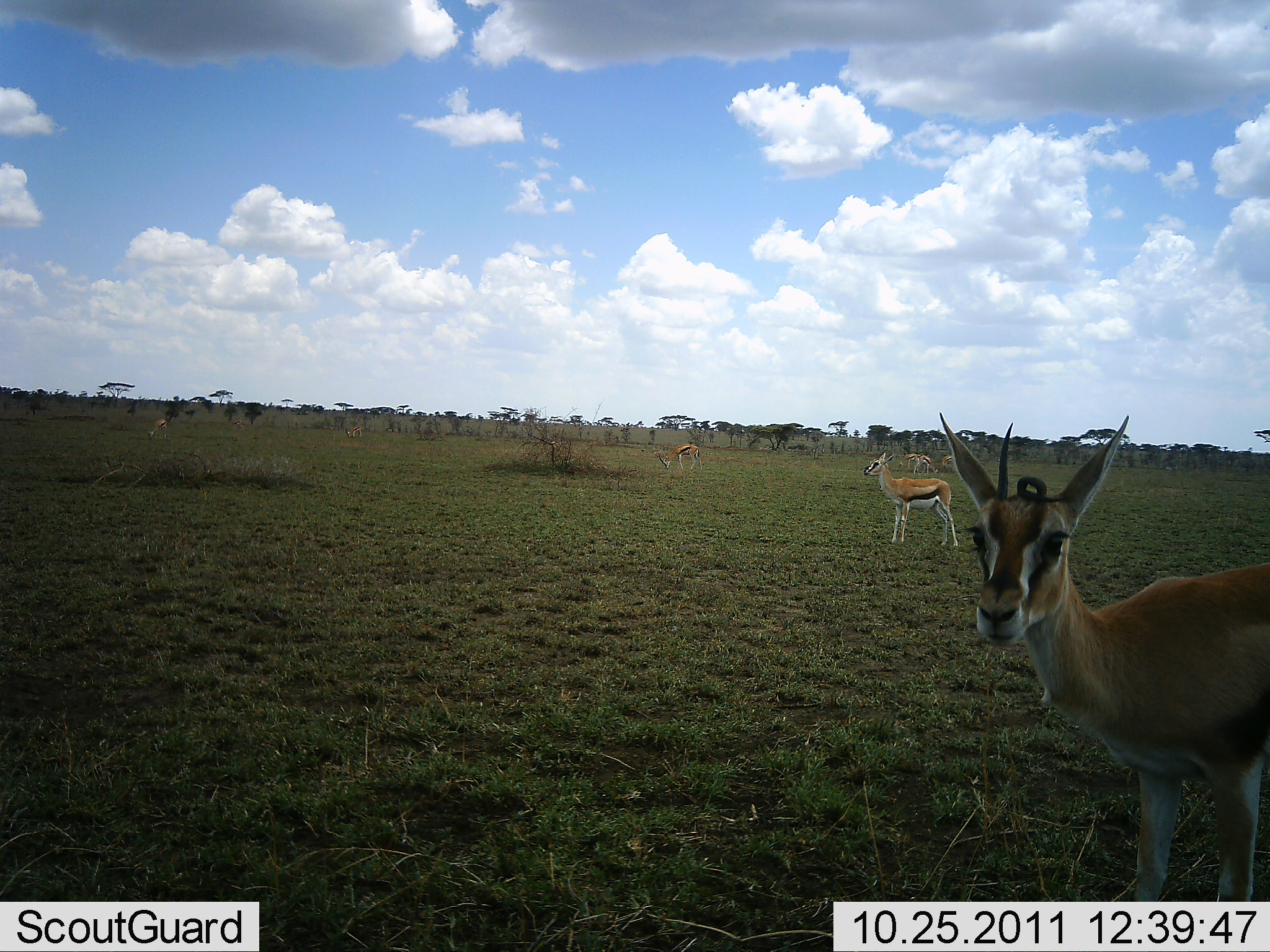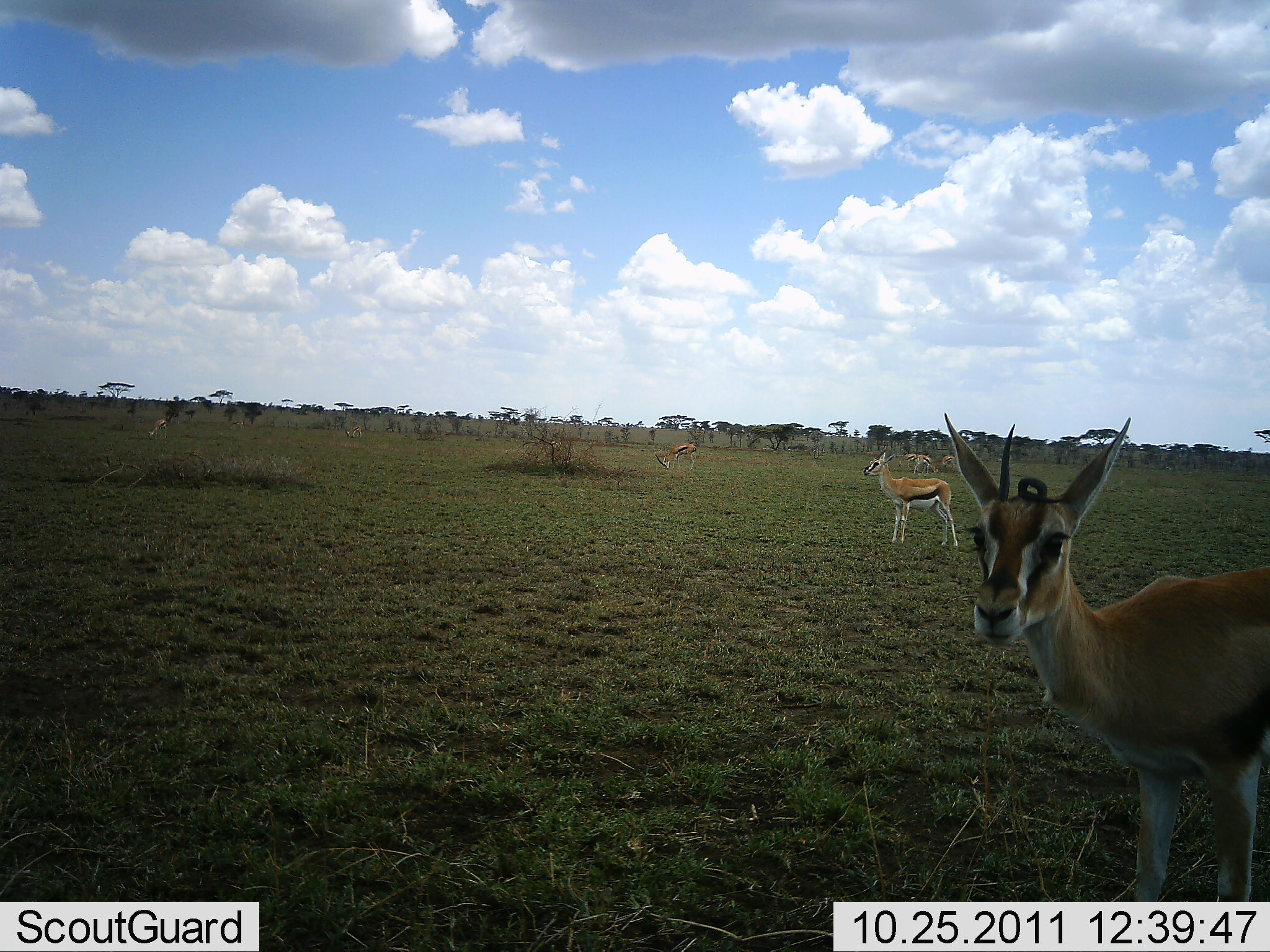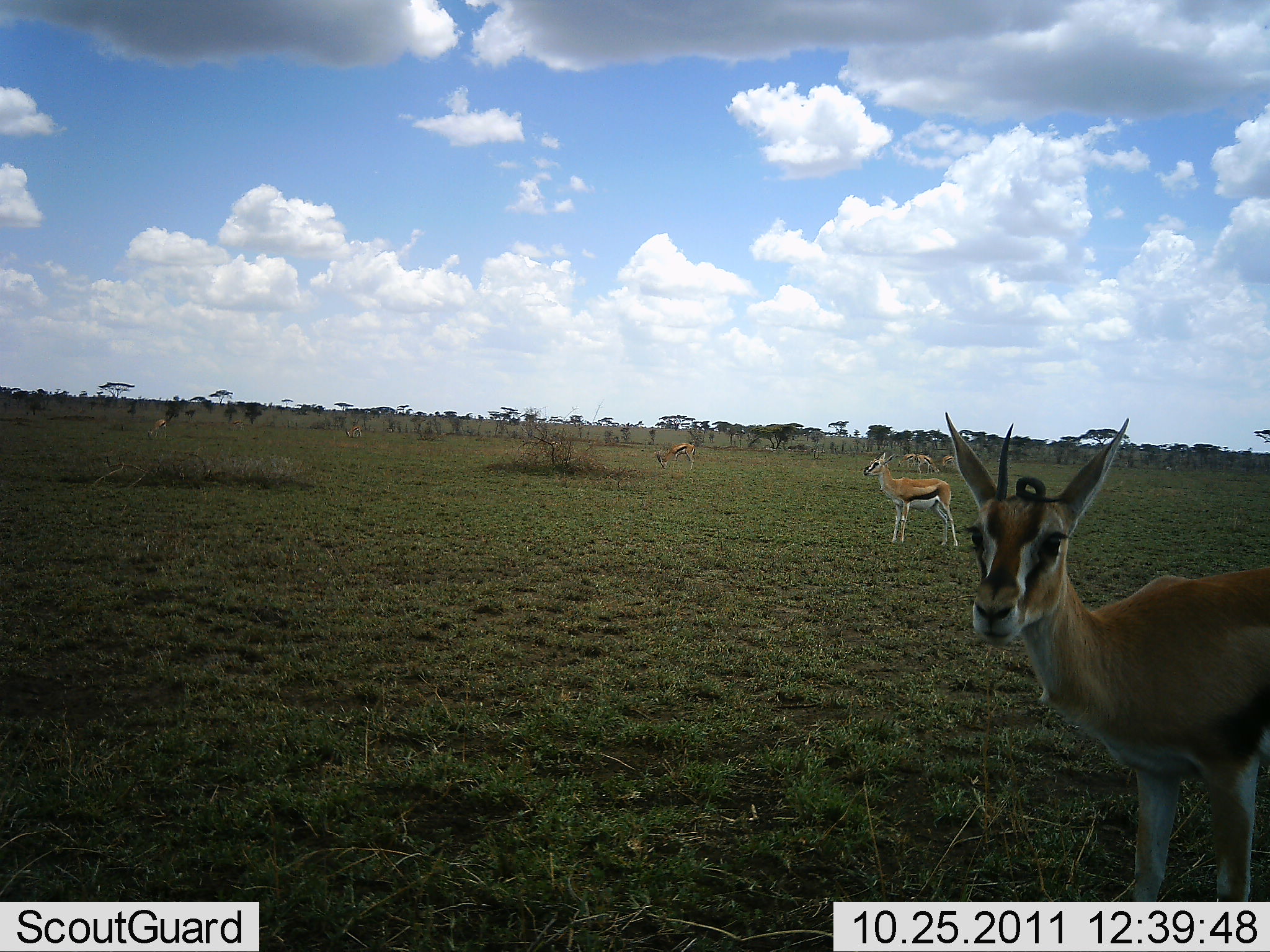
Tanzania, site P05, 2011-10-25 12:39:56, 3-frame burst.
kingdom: Animalia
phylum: Chordata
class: Mammalia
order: Artiodactyla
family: Bovidae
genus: Eudorcas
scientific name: Eudorcas thomsonii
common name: thomson's gazelle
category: gazellethomsons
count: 6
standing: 100%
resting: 0%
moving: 0%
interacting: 0%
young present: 0%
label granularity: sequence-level